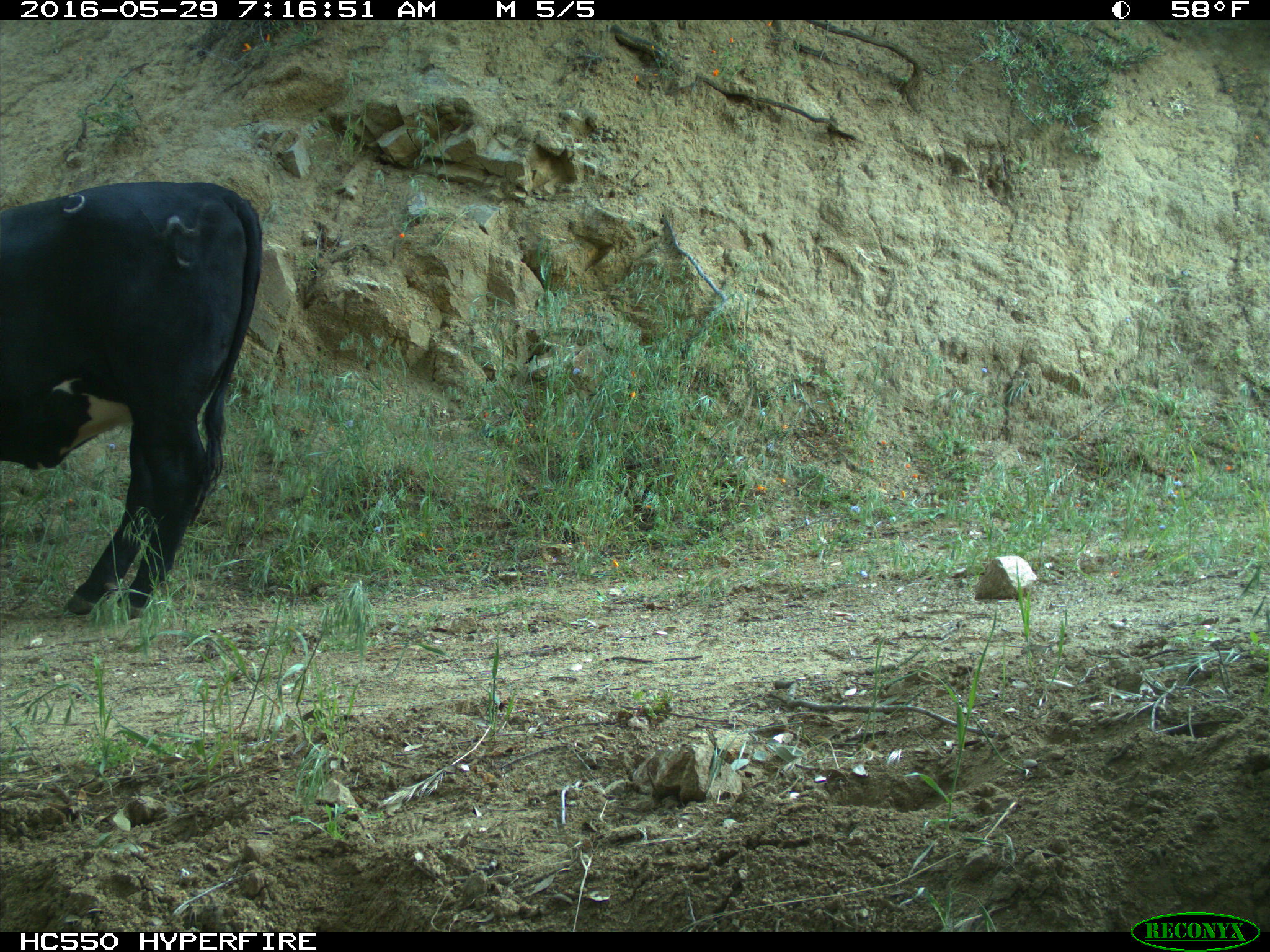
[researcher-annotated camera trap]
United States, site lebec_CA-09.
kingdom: Animalia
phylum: Chordata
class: Mammalia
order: Artiodactyla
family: Bovidae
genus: Bos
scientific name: Bos taurus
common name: domestic cow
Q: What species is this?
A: Bos taurus (domestic cow).